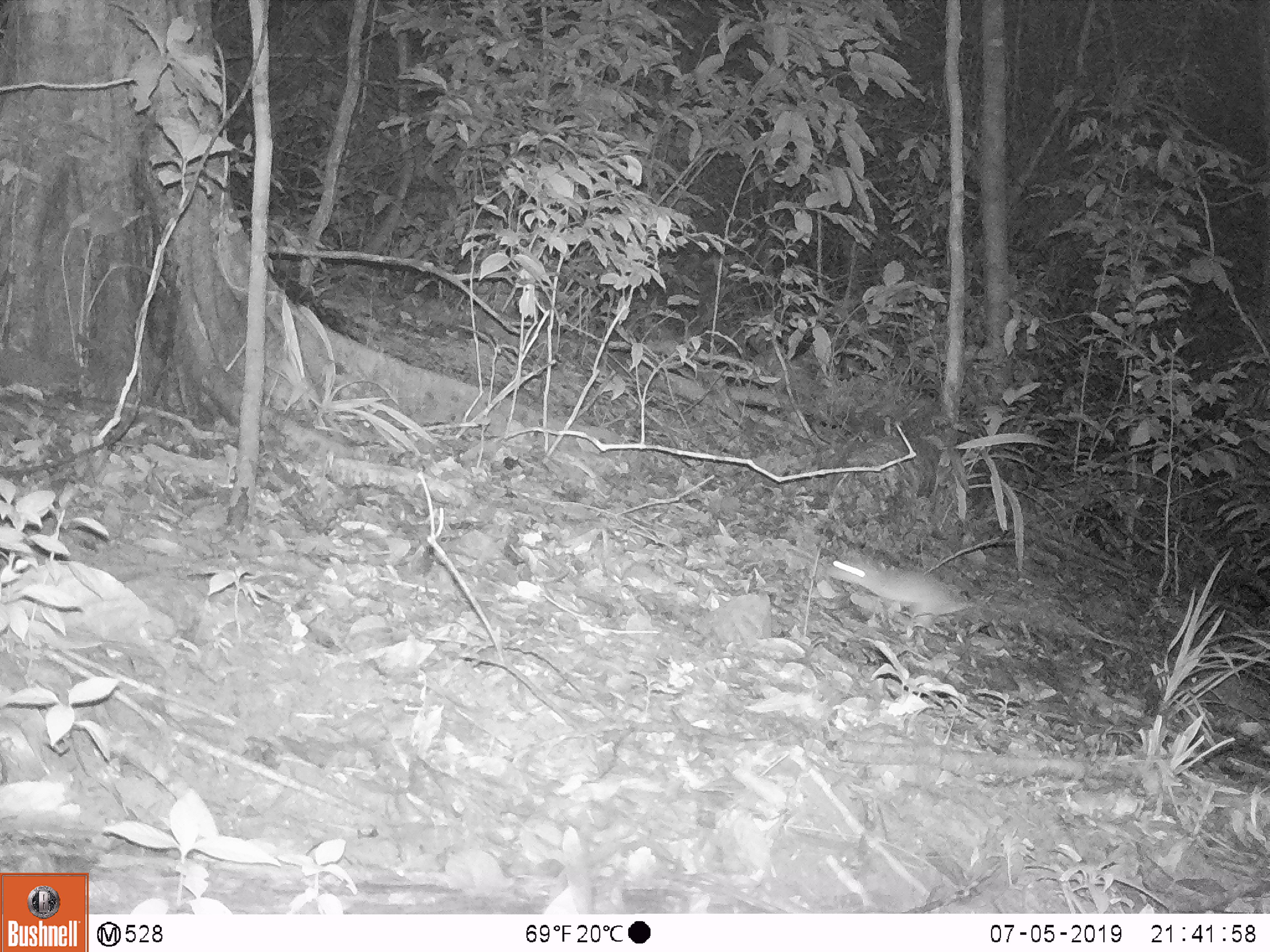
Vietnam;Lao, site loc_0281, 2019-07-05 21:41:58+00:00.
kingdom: Animalia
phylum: Chordata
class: Mammalia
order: Rodentia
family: Muridae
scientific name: Muridae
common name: old-world mice and rats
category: unidentified murid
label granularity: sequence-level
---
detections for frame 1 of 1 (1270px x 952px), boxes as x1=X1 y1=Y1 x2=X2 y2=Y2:
unidentified murid: x1=825 y1=559 x2=1002 y2=632